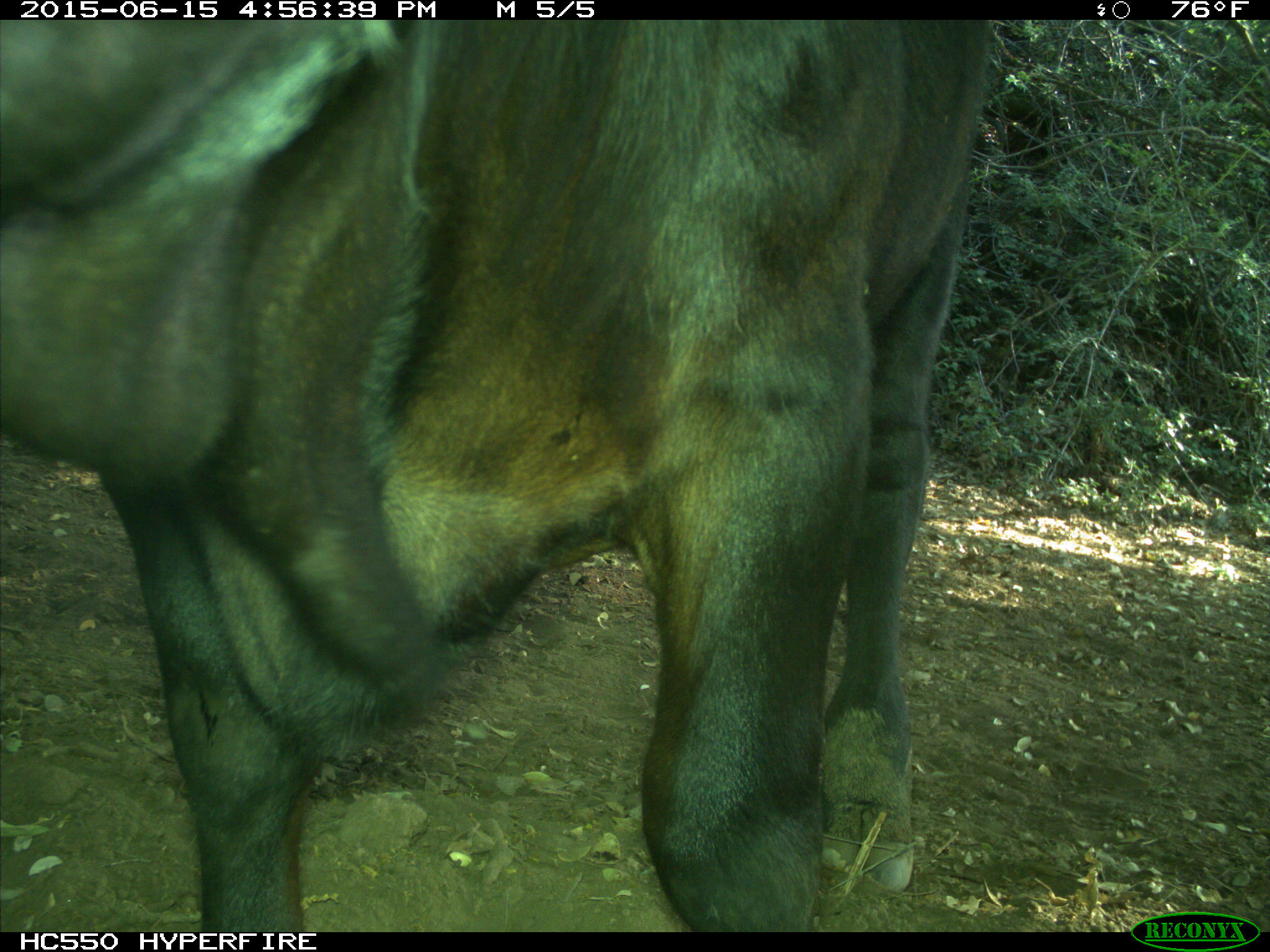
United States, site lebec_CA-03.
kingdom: Animalia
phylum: Chordata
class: Mammalia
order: Artiodactyla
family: Bovidae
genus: Bos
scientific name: Bos taurus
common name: domestic cow